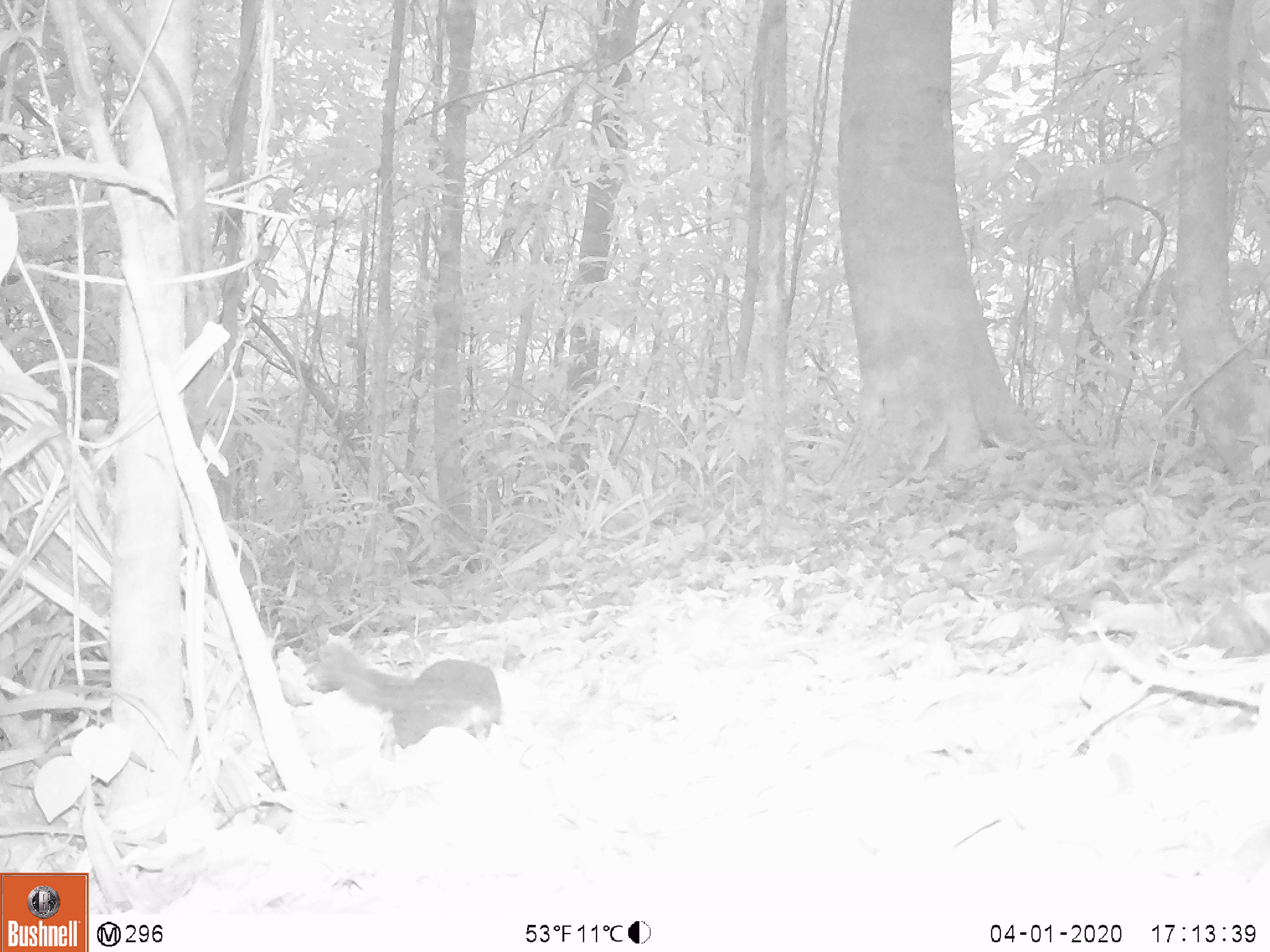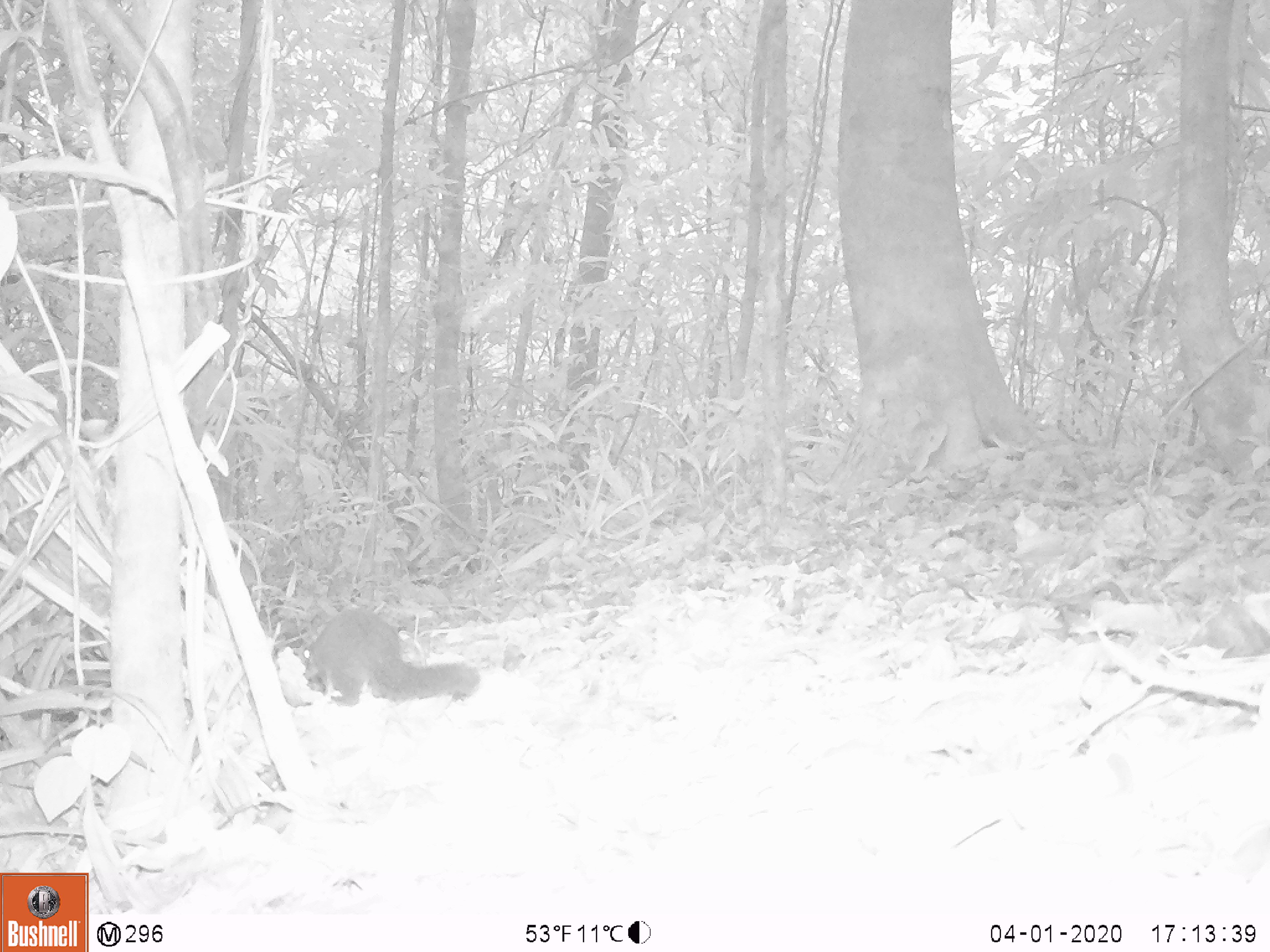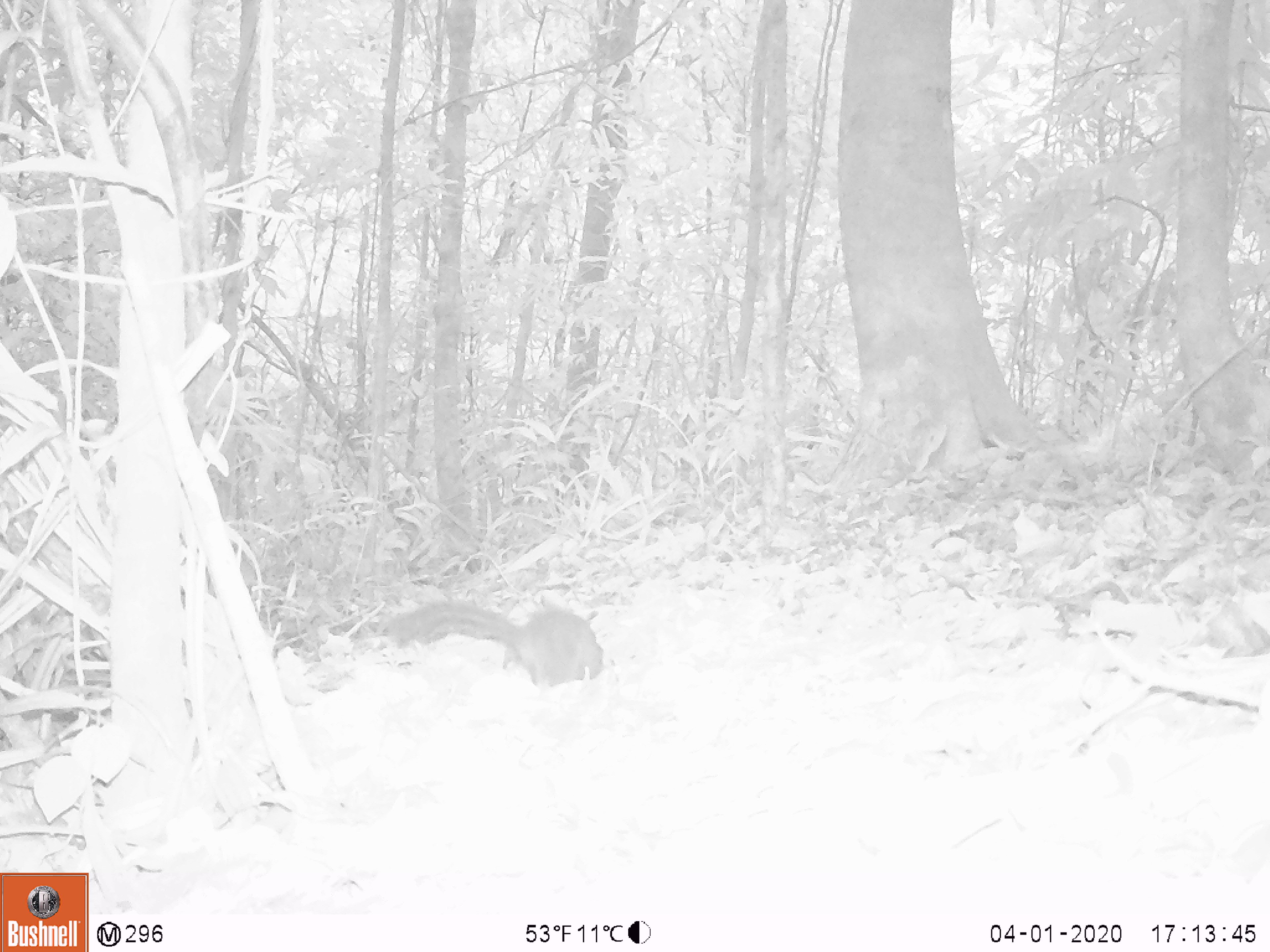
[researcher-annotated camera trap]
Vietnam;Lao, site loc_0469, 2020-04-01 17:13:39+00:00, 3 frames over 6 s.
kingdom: Animalia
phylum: Chordata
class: Mammalia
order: Scandentia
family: Tupaiidae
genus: Tupaia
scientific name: Tupaia belangeri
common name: northern treeshrew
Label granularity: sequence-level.